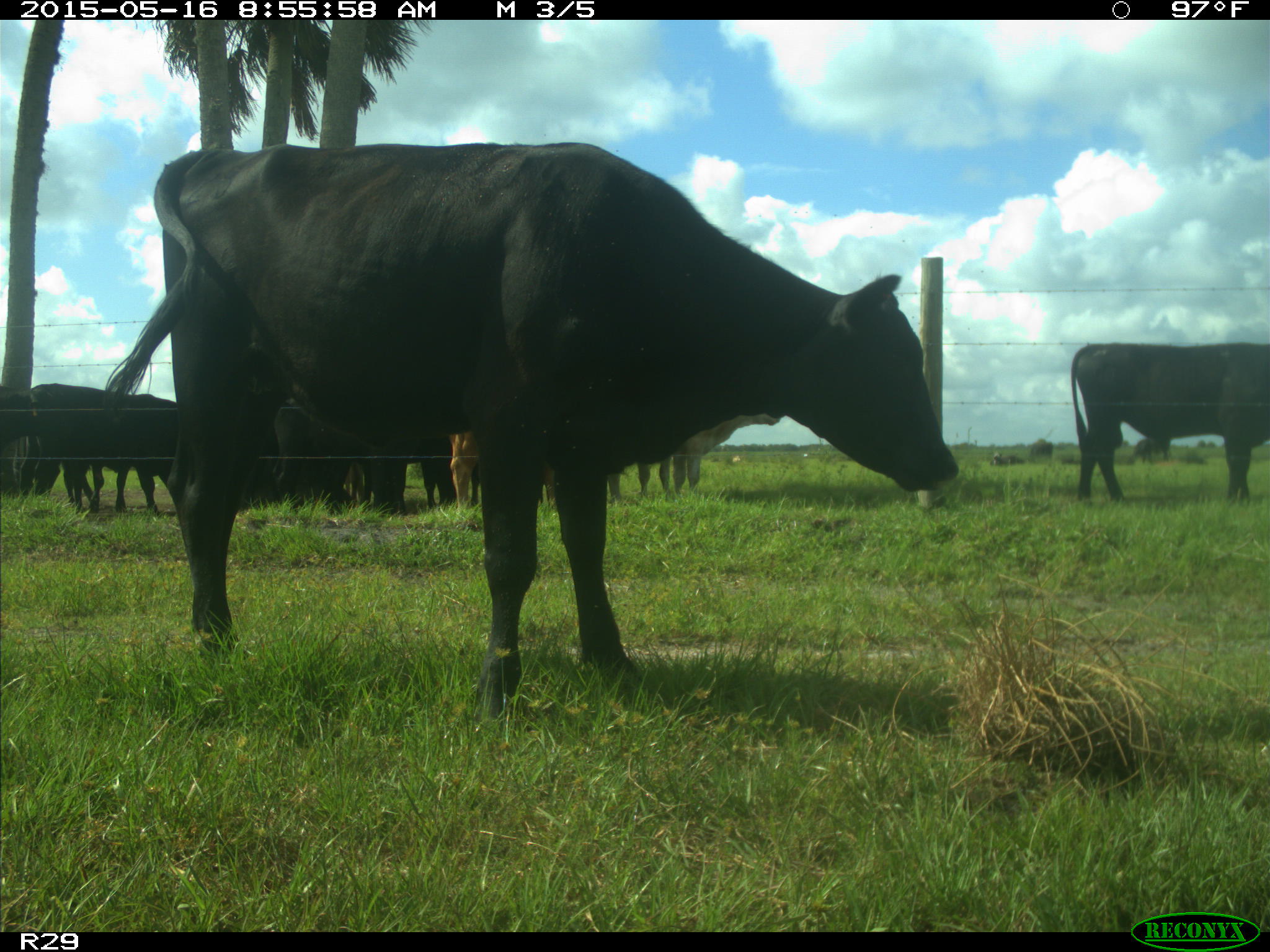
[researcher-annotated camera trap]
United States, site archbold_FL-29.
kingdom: Animalia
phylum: Chordata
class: Mammalia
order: Artiodactyla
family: Bovidae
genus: Bos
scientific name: Bos taurus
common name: domestic cow